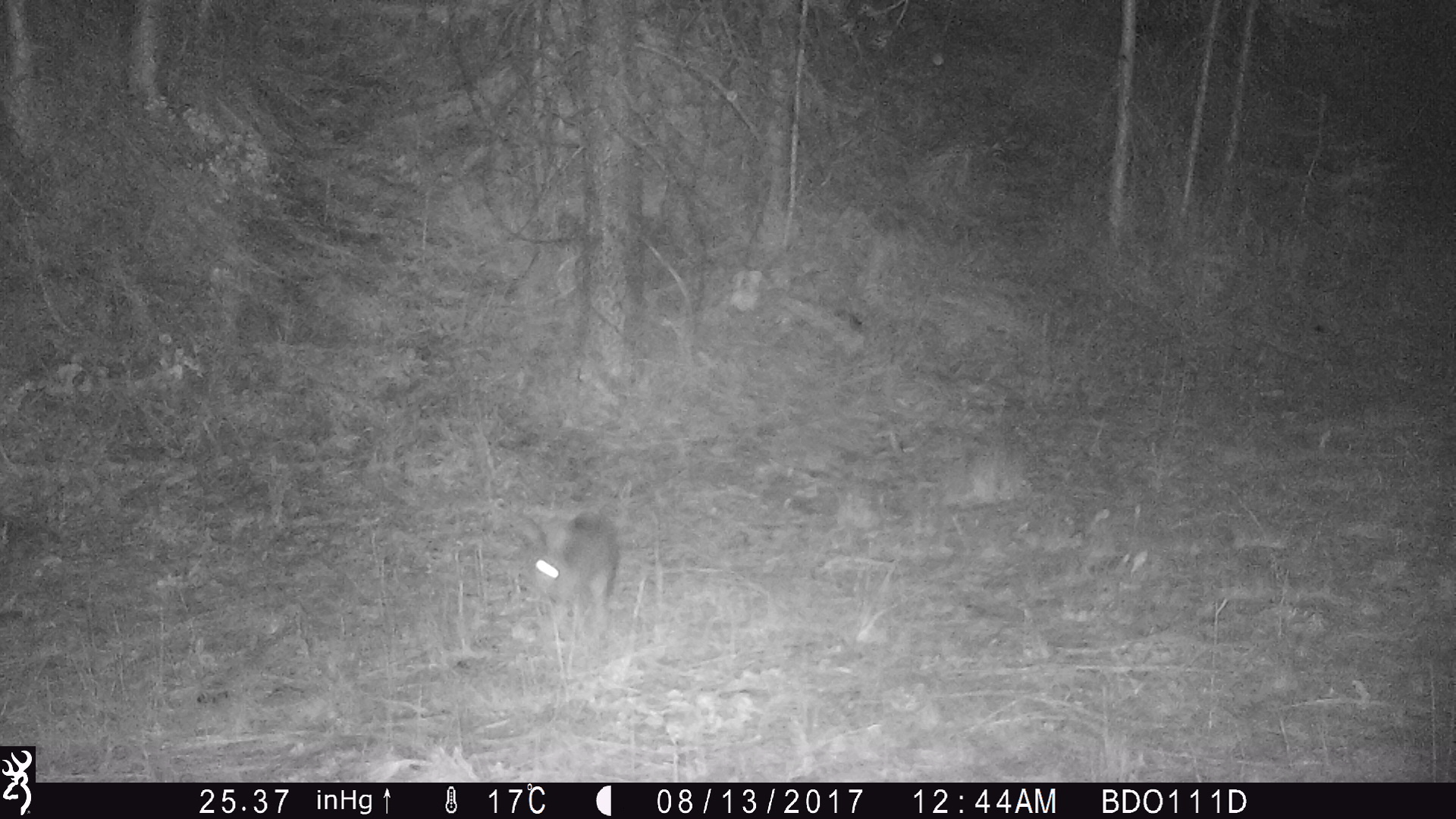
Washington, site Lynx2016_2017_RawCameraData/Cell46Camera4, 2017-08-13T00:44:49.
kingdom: Animalia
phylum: Chordata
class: Mammalia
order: Lagomorpha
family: Leporidae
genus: Lepus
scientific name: Lepus americanus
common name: snowshoe hare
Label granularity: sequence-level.